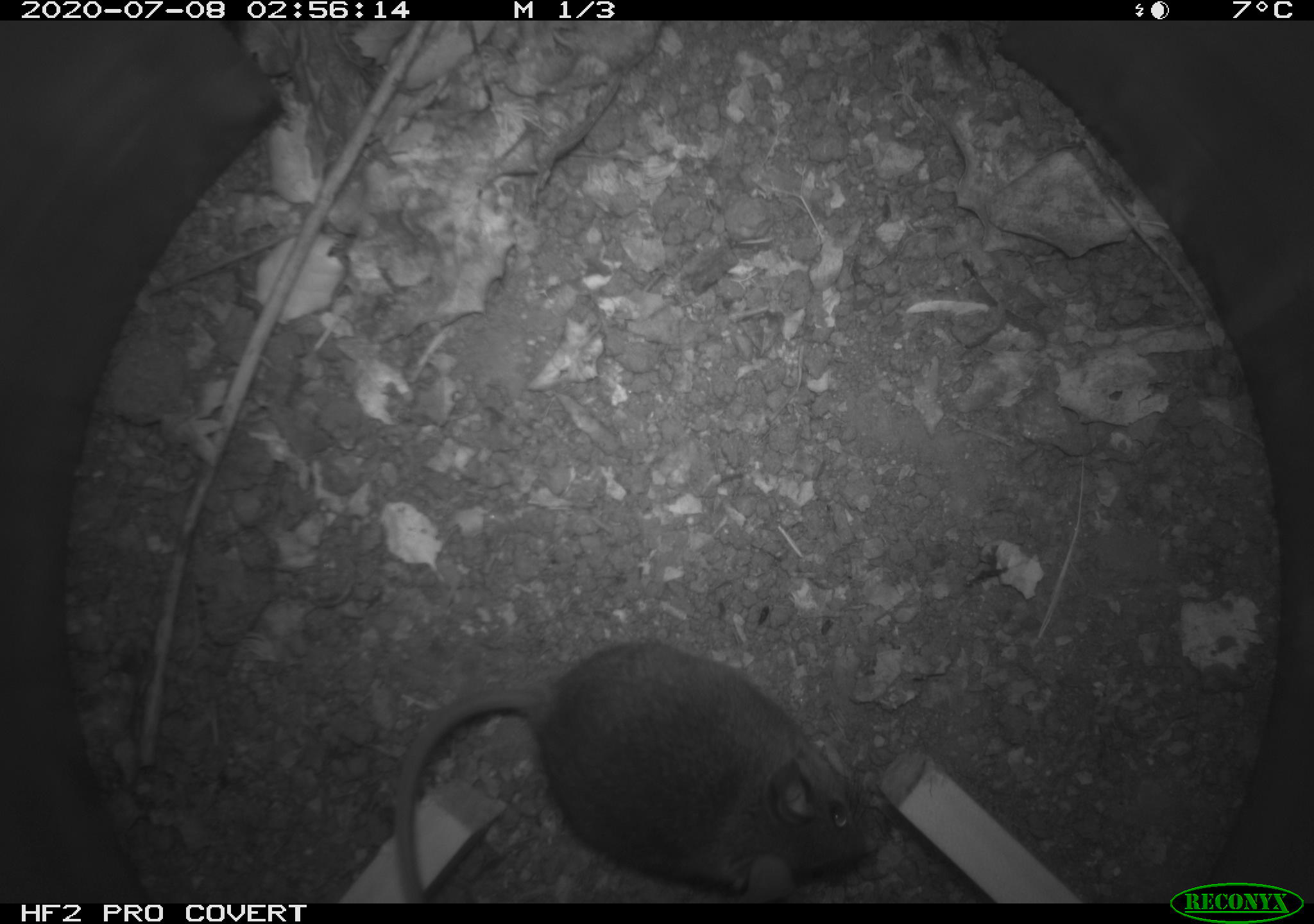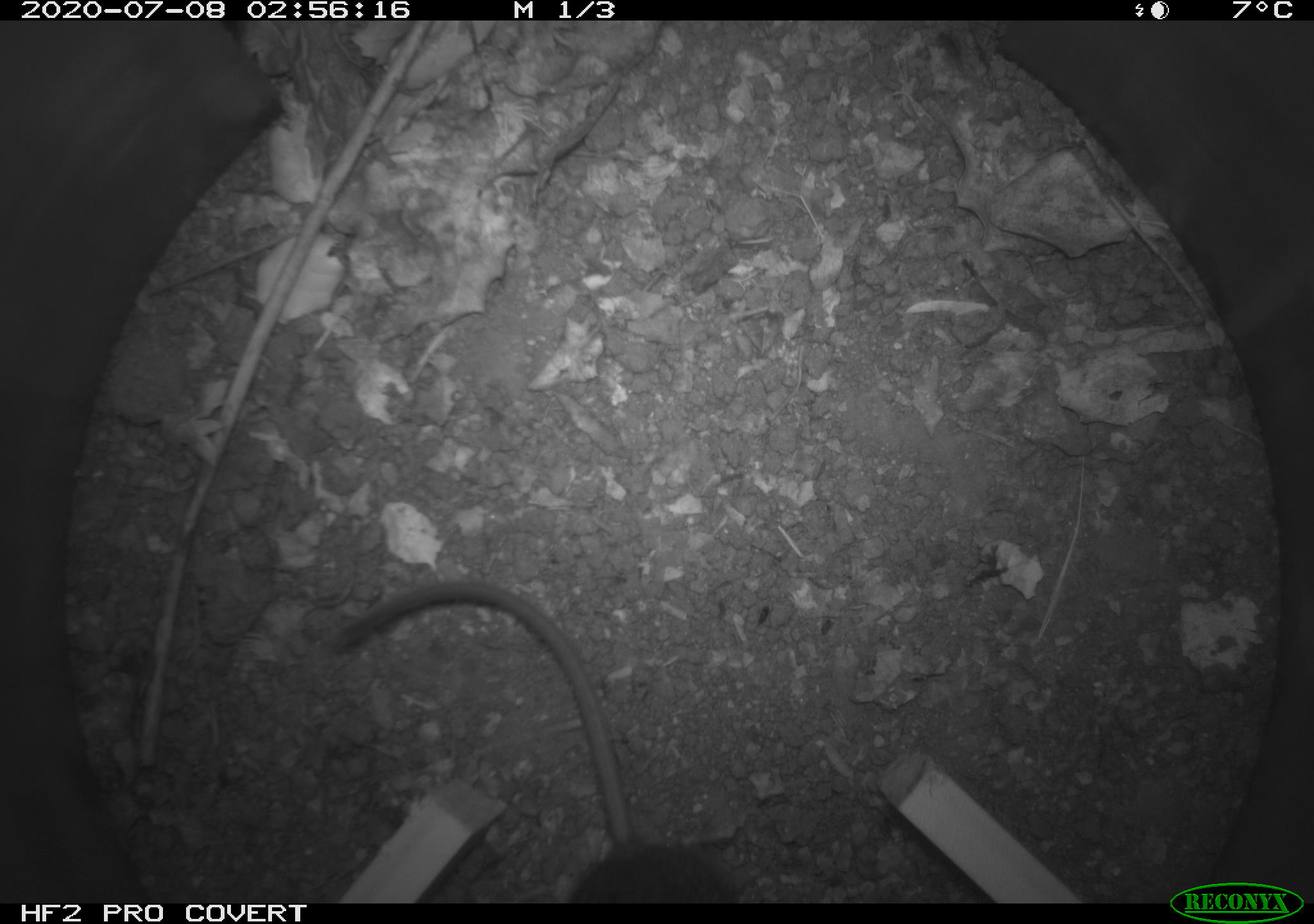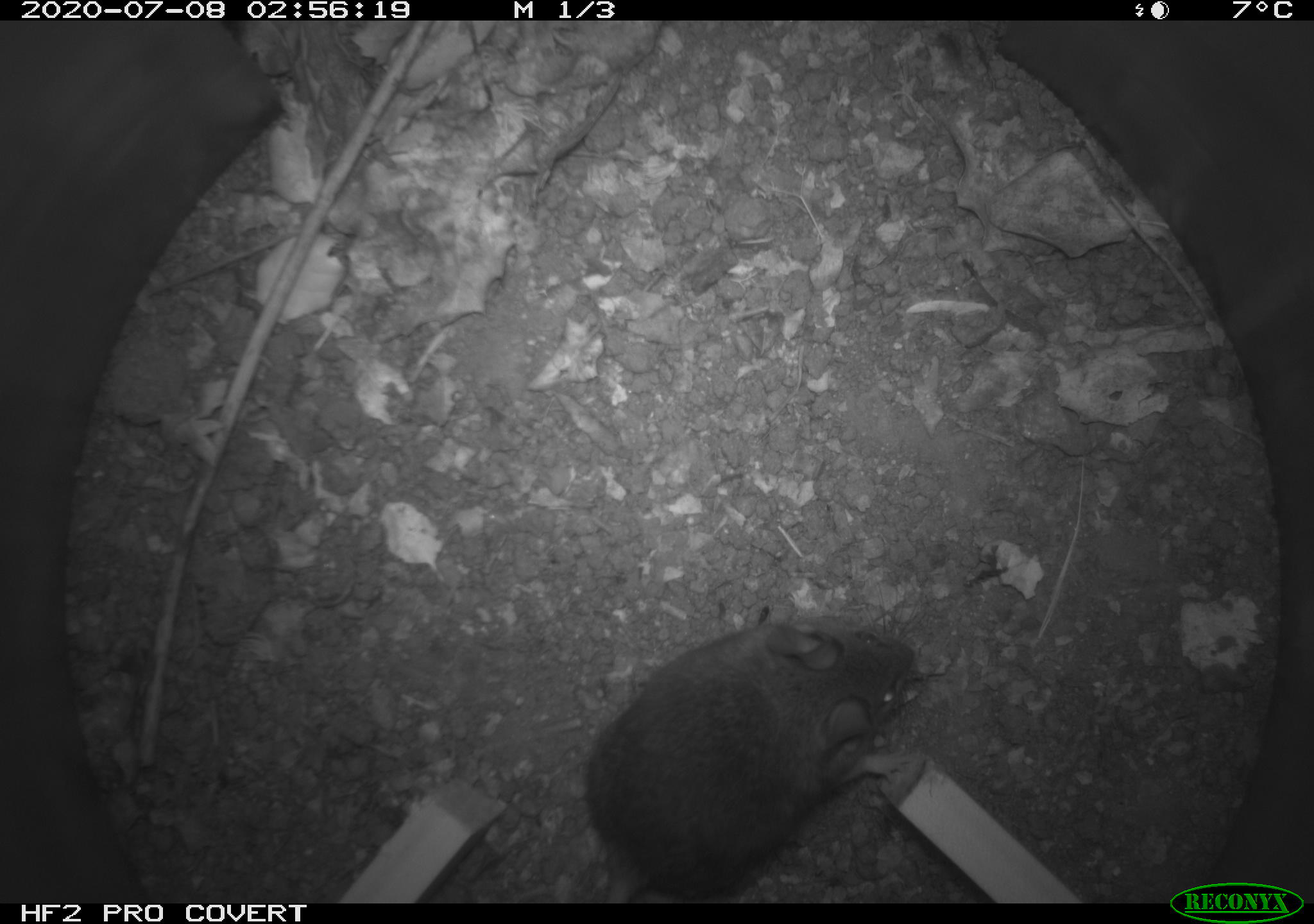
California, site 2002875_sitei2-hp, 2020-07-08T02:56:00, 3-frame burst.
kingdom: Animalia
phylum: Chordata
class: Mammalia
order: Rodentia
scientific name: Rodentia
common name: rodent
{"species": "rodent (Rodentia)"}